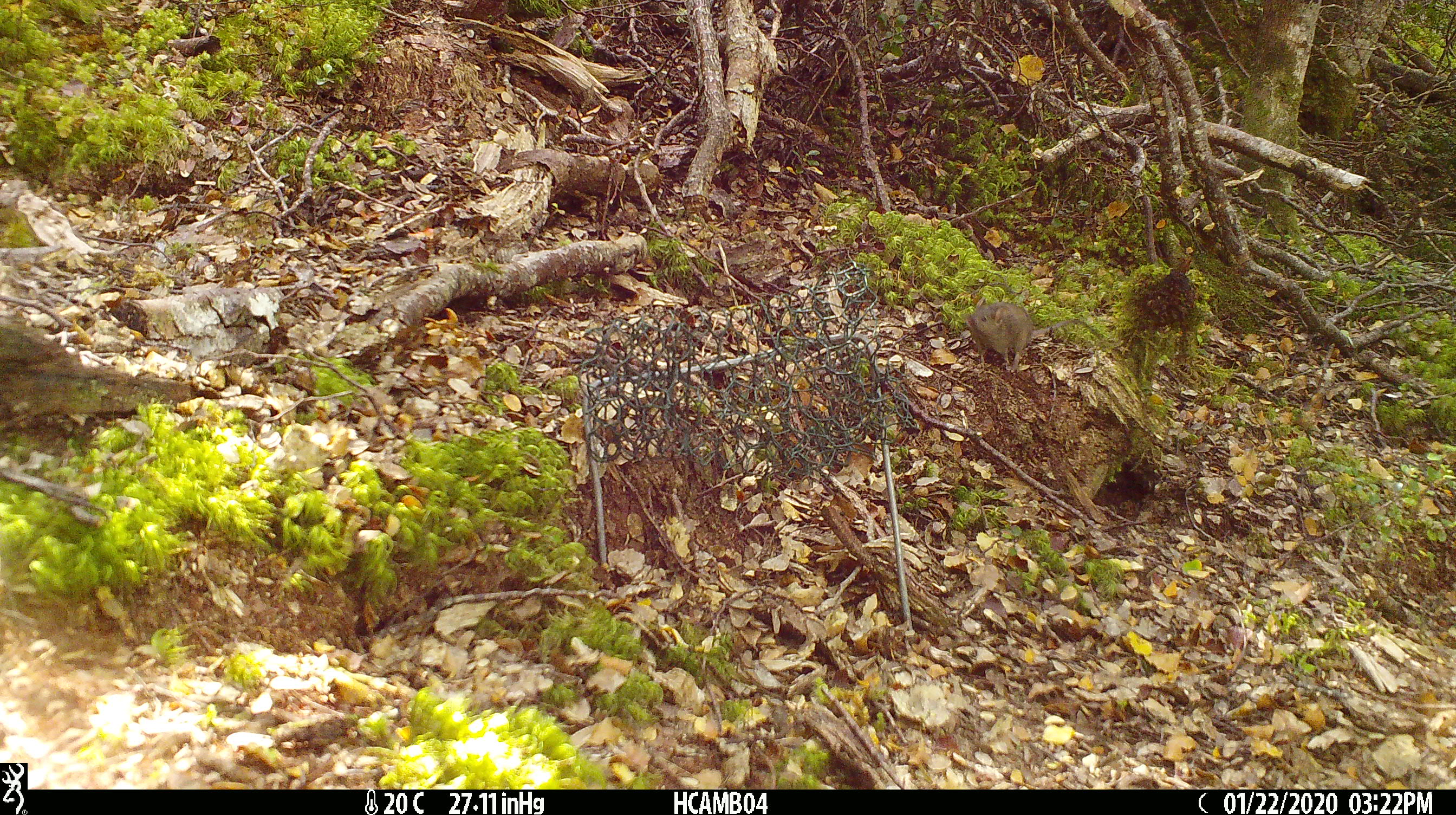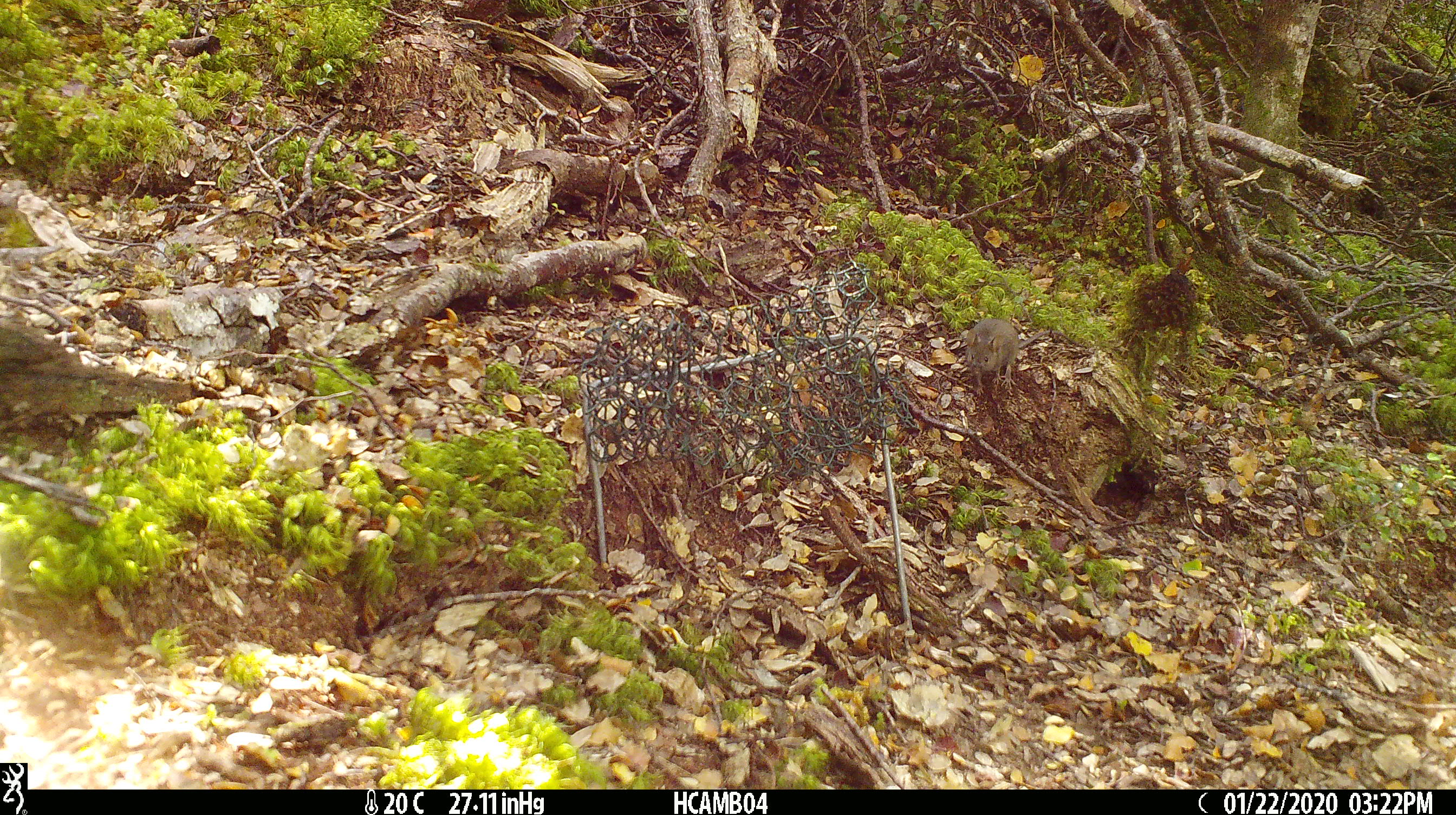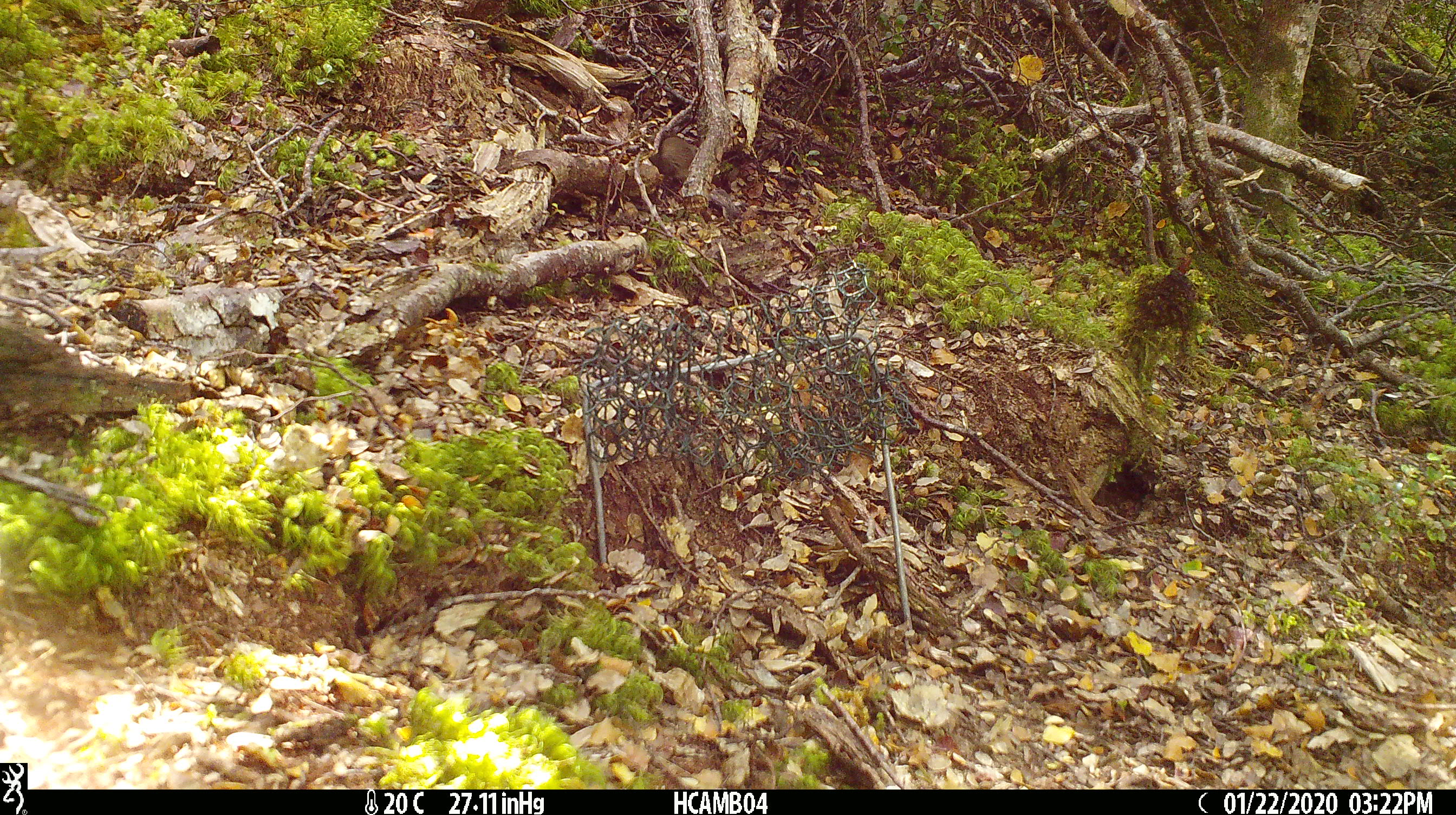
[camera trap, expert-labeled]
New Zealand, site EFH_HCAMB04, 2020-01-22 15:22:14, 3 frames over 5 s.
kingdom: Animalia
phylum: Chordata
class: Mammalia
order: Rodentia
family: Muridae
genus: Mus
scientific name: Mus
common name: mouse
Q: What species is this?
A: Mouse (Mus).